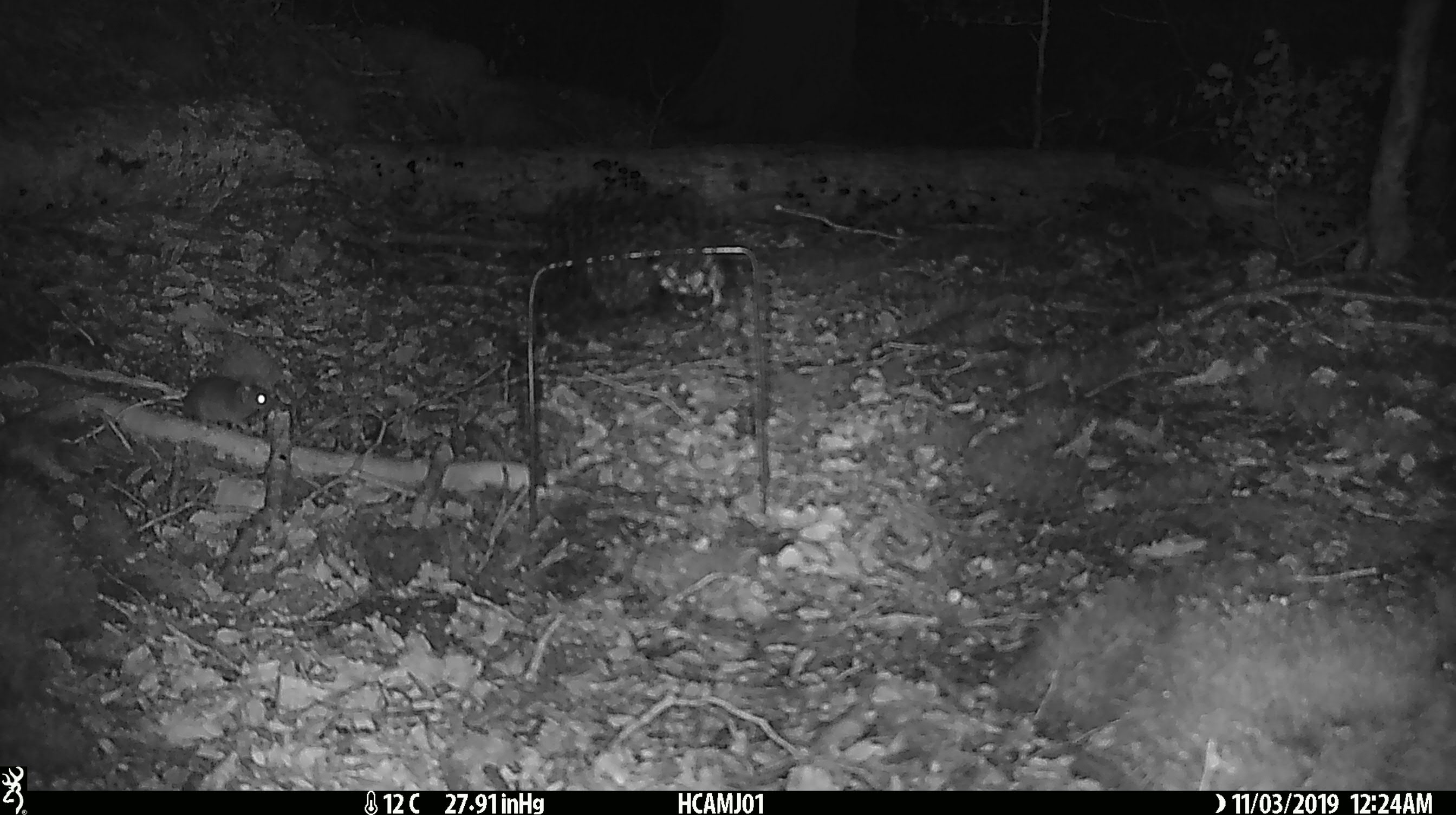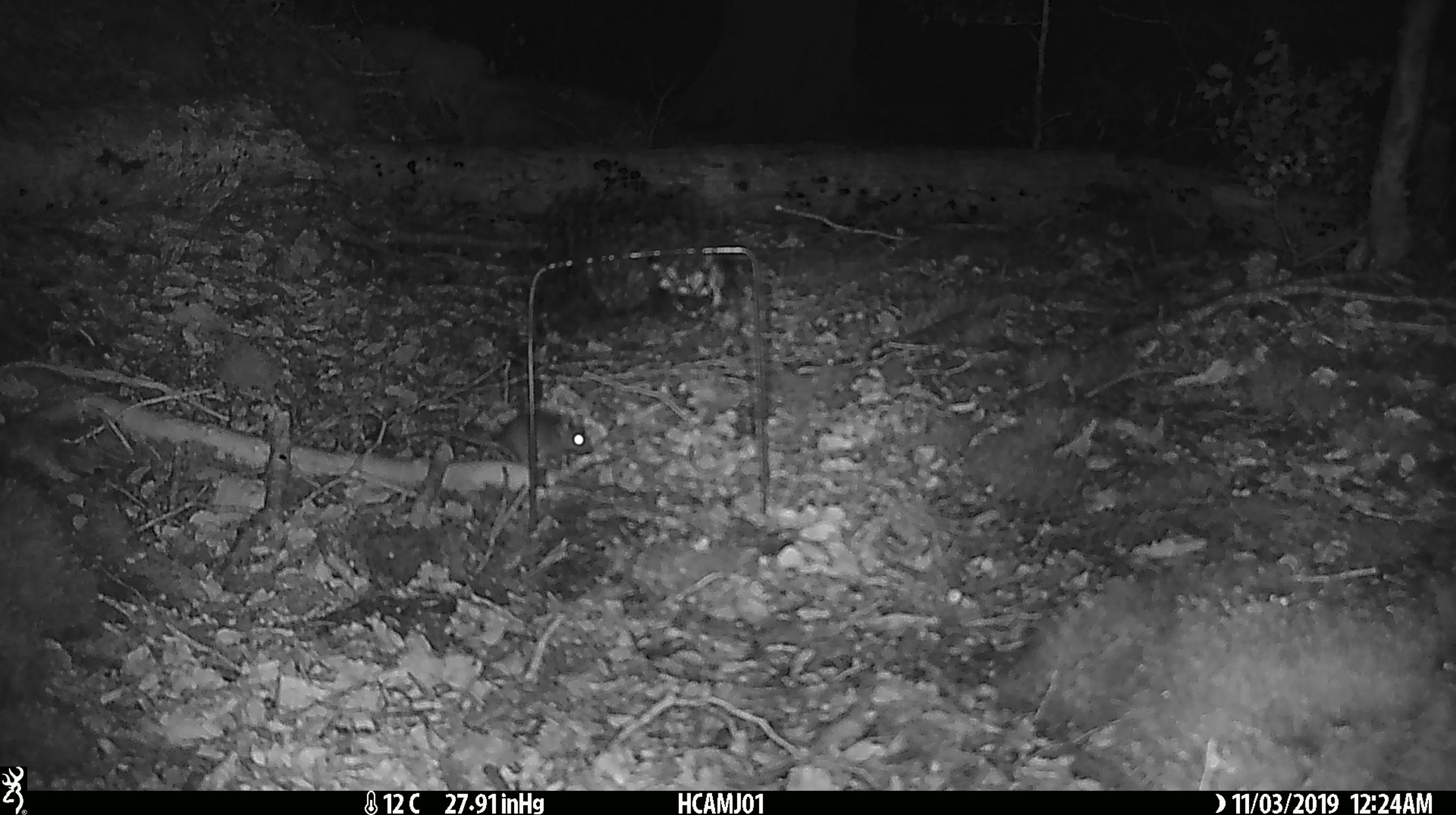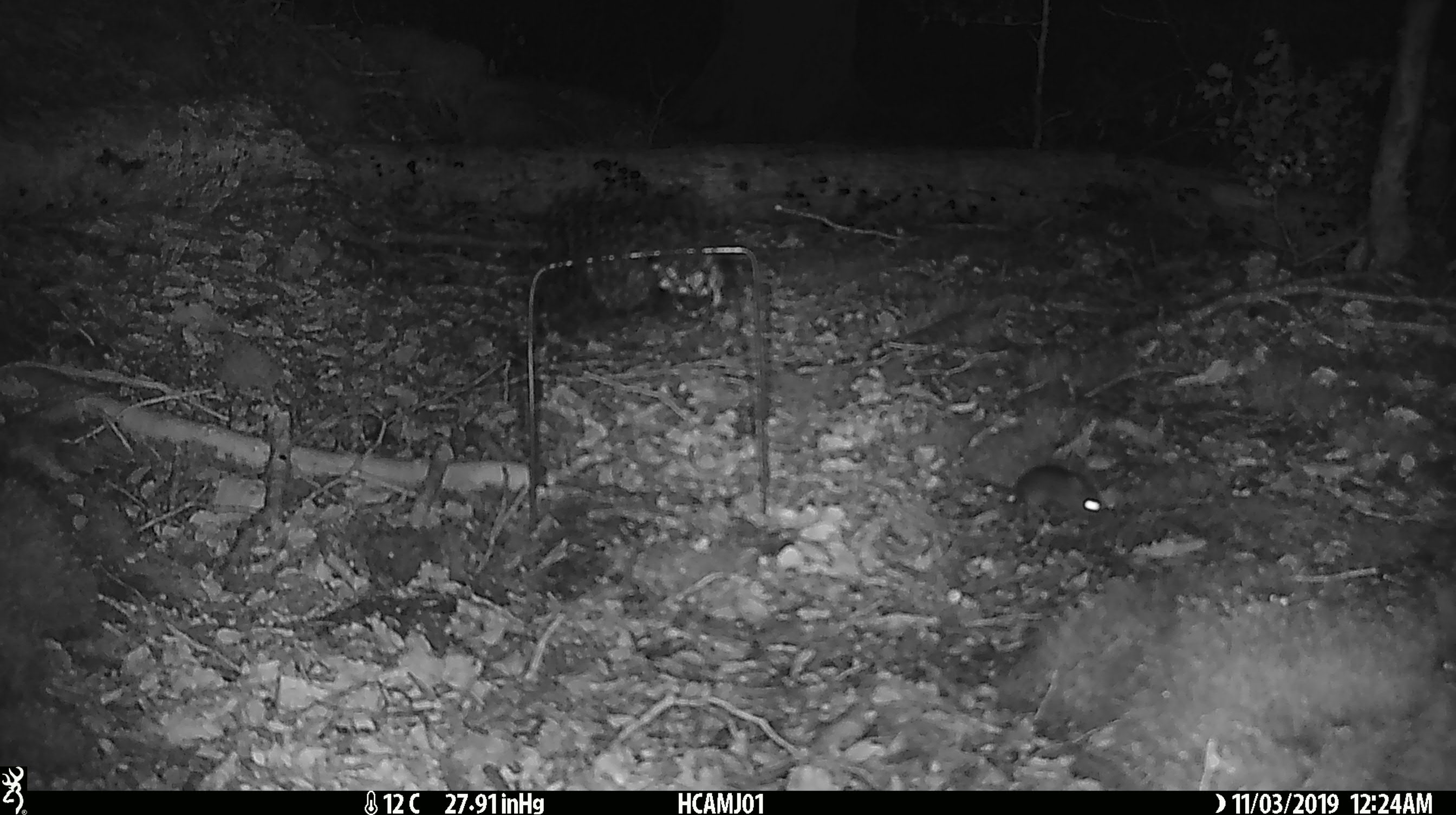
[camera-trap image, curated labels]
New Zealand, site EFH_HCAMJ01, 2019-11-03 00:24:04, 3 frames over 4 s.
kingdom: Animalia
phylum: Chordata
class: Mammalia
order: Rodentia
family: Muridae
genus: Mus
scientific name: Mus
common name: mouse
Mouse (Mus).